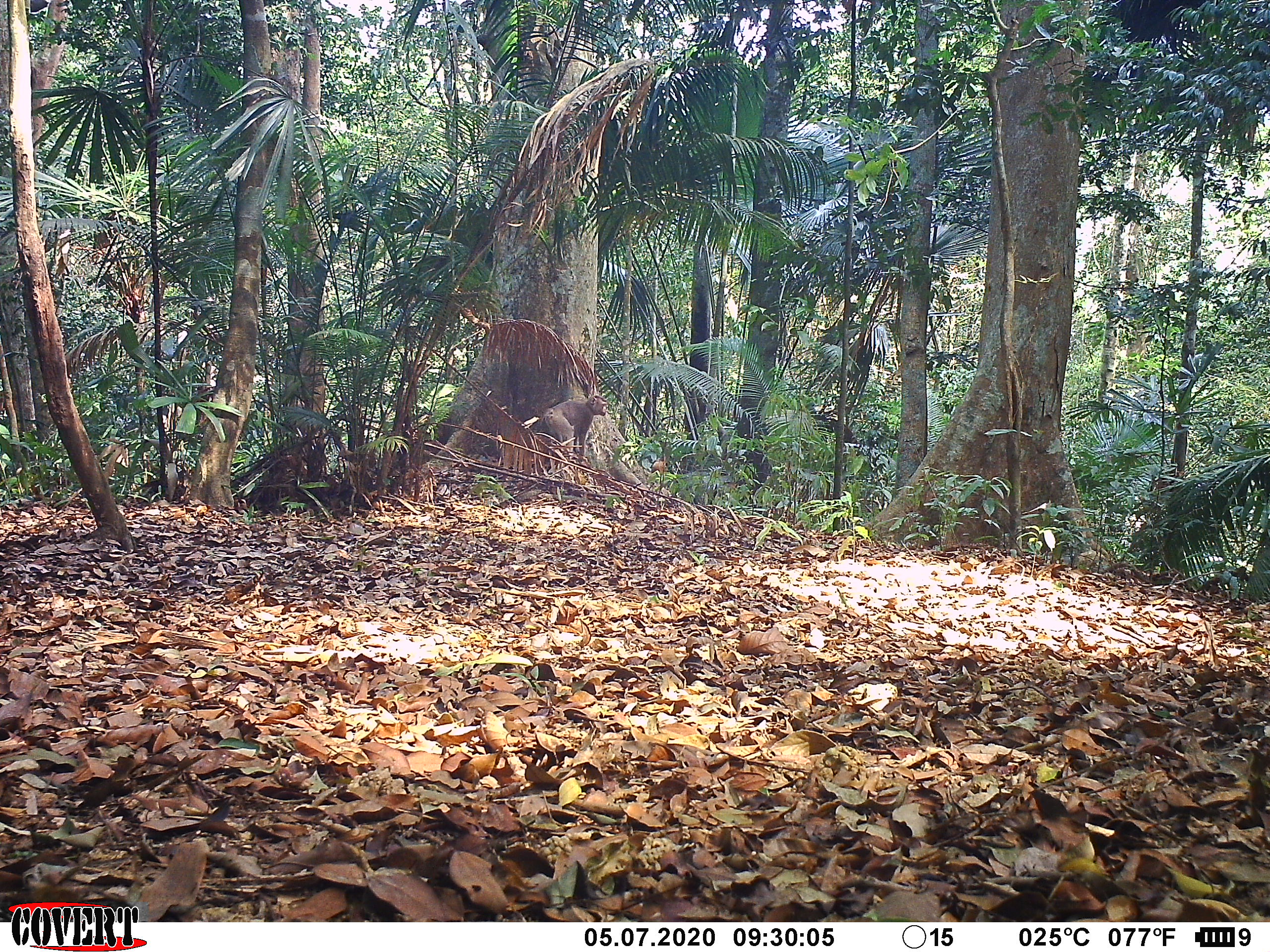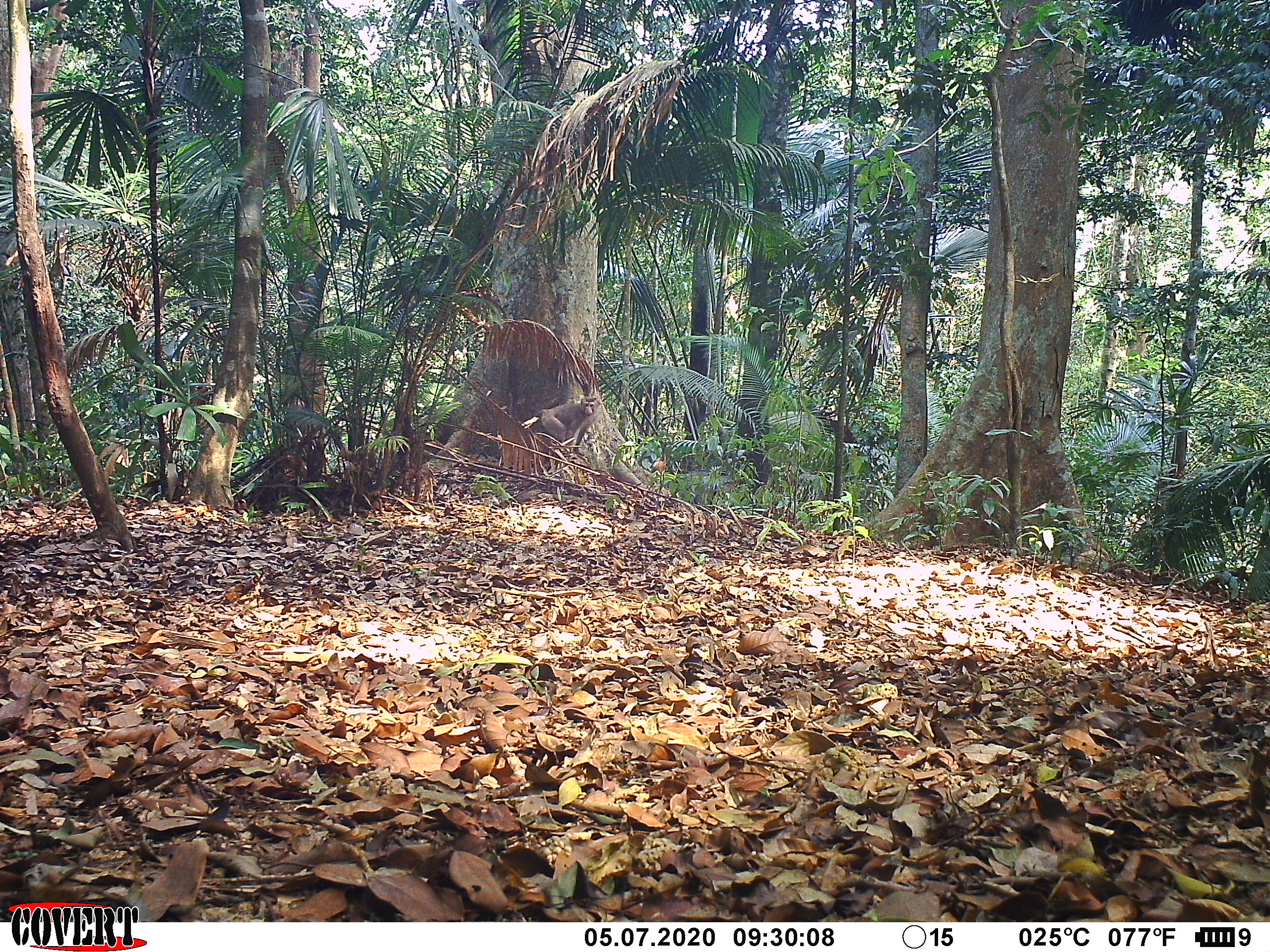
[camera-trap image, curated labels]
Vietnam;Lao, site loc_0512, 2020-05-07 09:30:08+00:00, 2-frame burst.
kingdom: Animalia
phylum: Chordata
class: Mammalia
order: Primates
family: Cercopithecidae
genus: Macaca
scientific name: Macaca nemestrina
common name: pig-tailed macaque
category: pig tailed macaque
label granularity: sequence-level